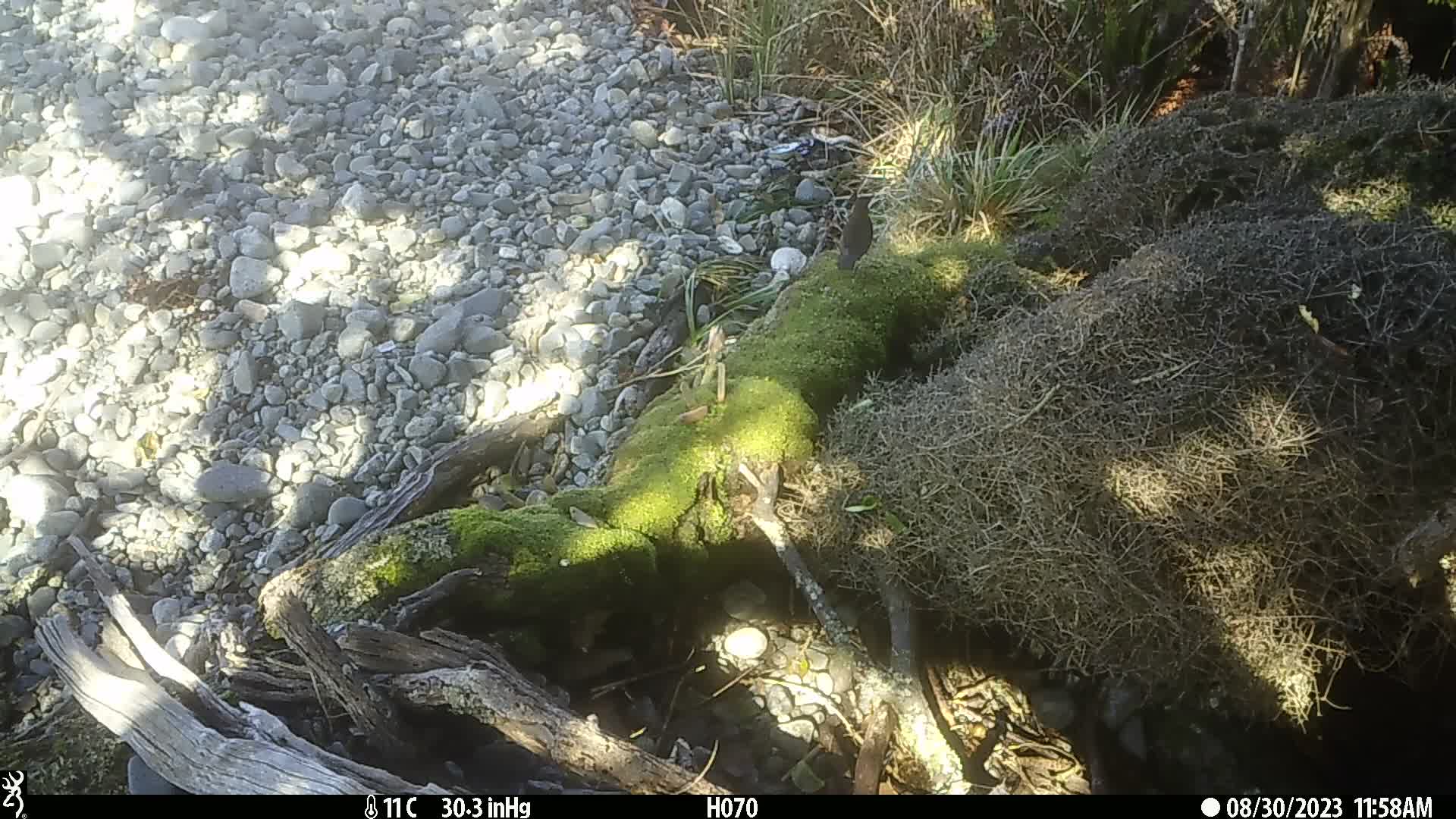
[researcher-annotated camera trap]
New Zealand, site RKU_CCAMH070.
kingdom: Animalia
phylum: Chordata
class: Aves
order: Passeriformes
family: Turdidae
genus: Turdus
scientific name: Turdus merula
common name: eurasian blackbird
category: blackbird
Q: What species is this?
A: Blackbird (eurasian blackbird) (Turdus merula).